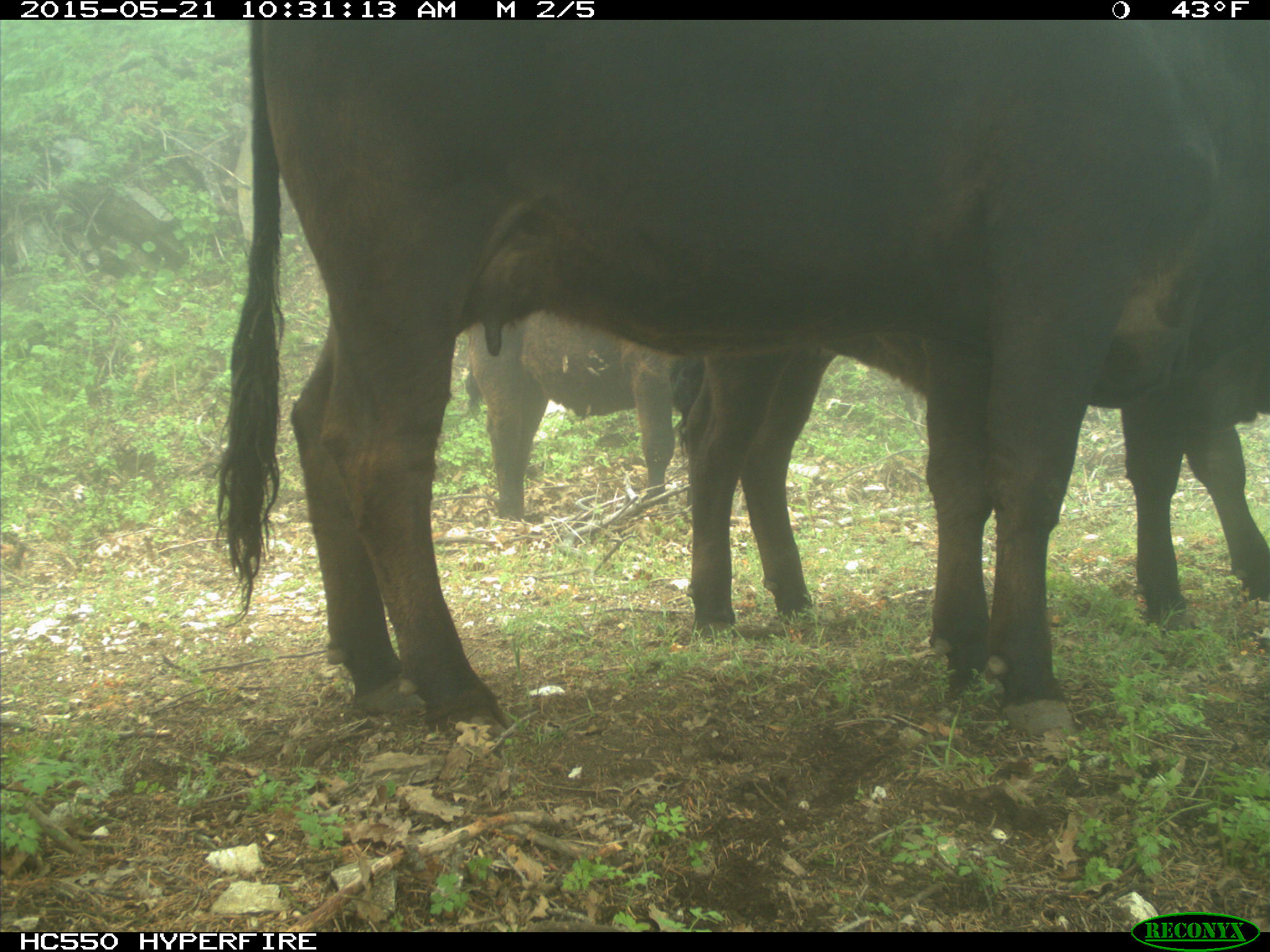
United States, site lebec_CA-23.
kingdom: Animalia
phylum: Chordata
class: Mammalia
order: Artiodactyla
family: Bovidae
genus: Bos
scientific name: Bos taurus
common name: domestic cow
Bos taurus (domestic cow).